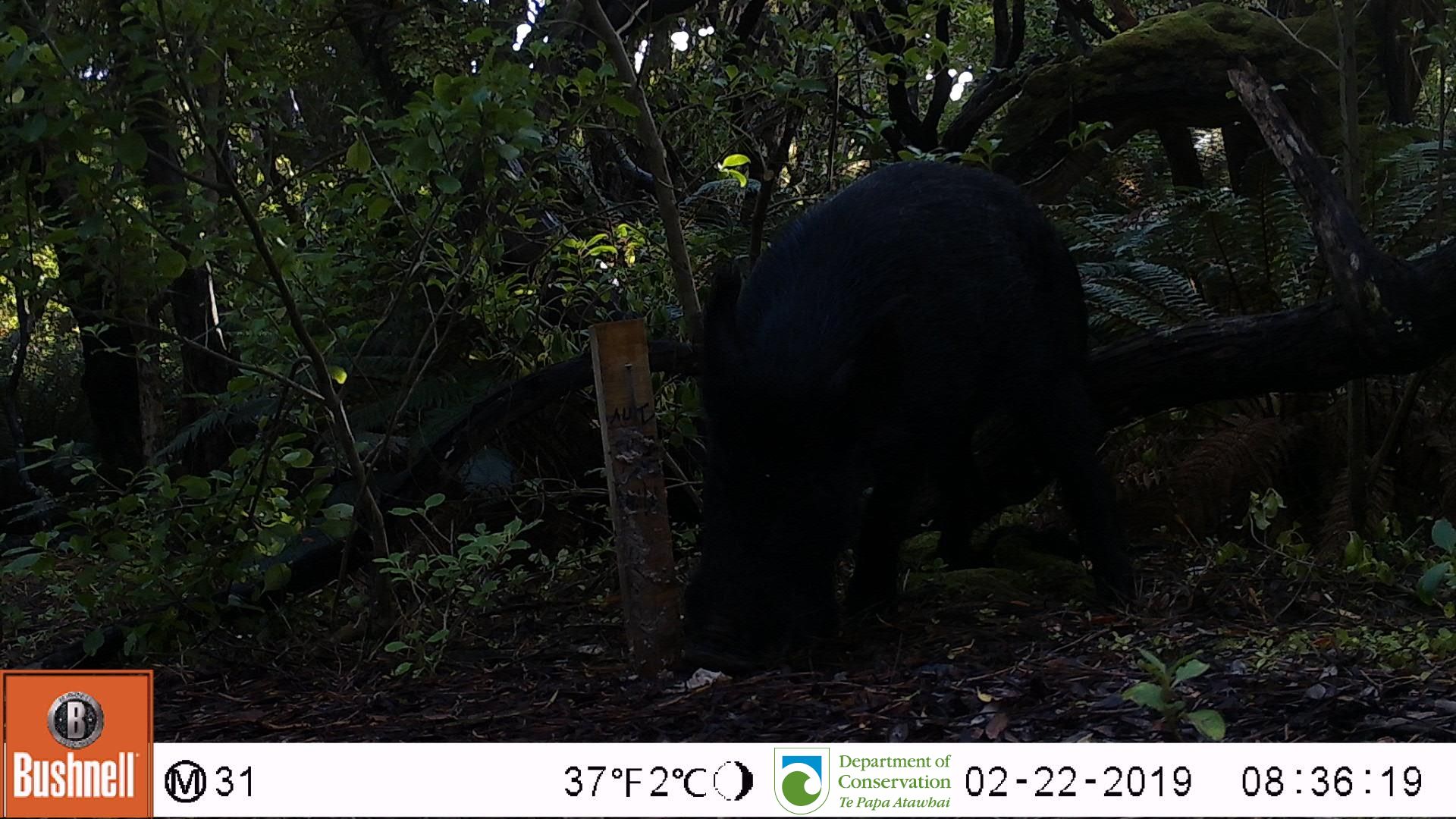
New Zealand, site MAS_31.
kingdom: Animalia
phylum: Chordata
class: Mammalia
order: Artiodactyla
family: Suidae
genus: Sus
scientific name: Sus scrofa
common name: pig